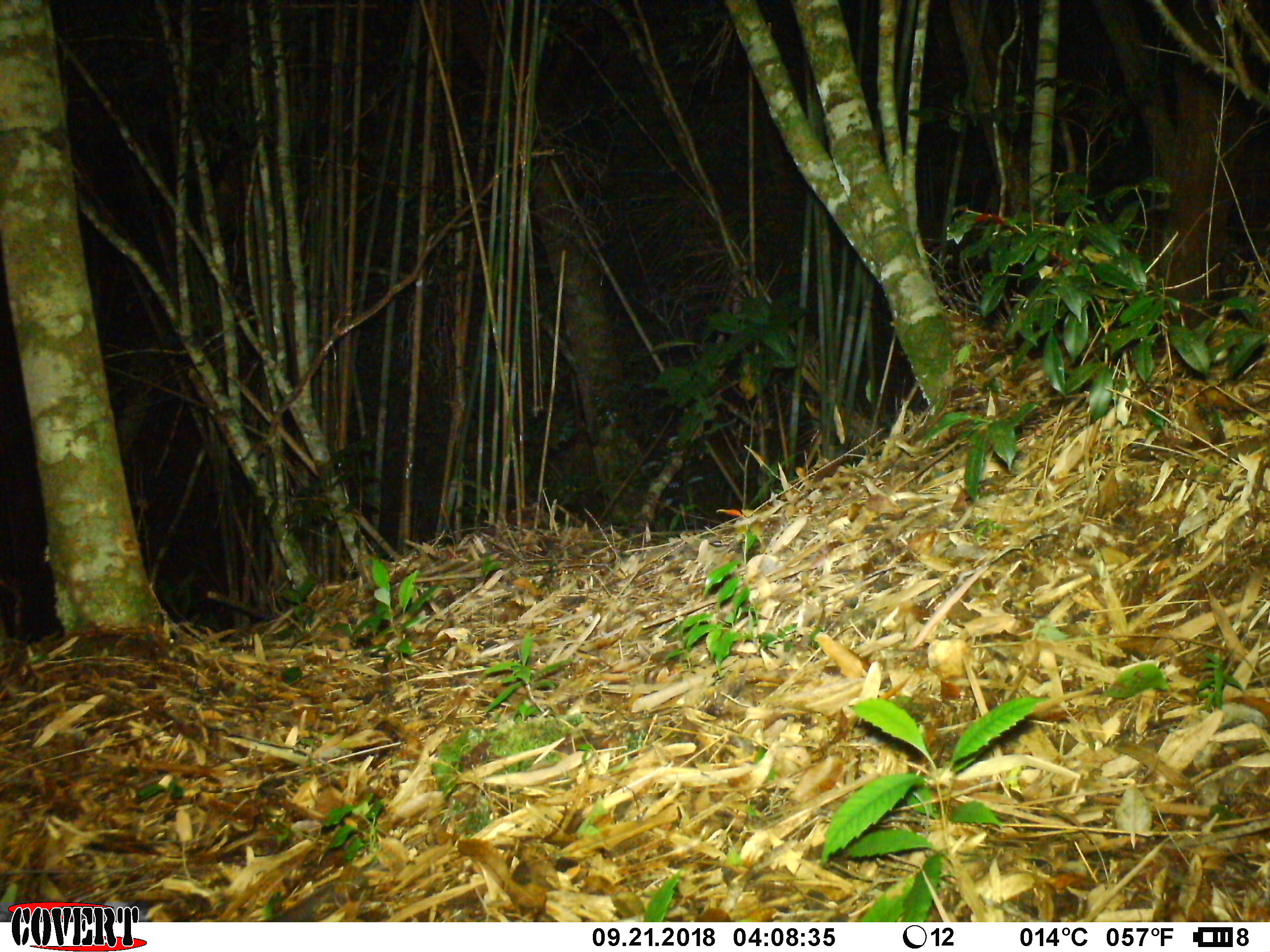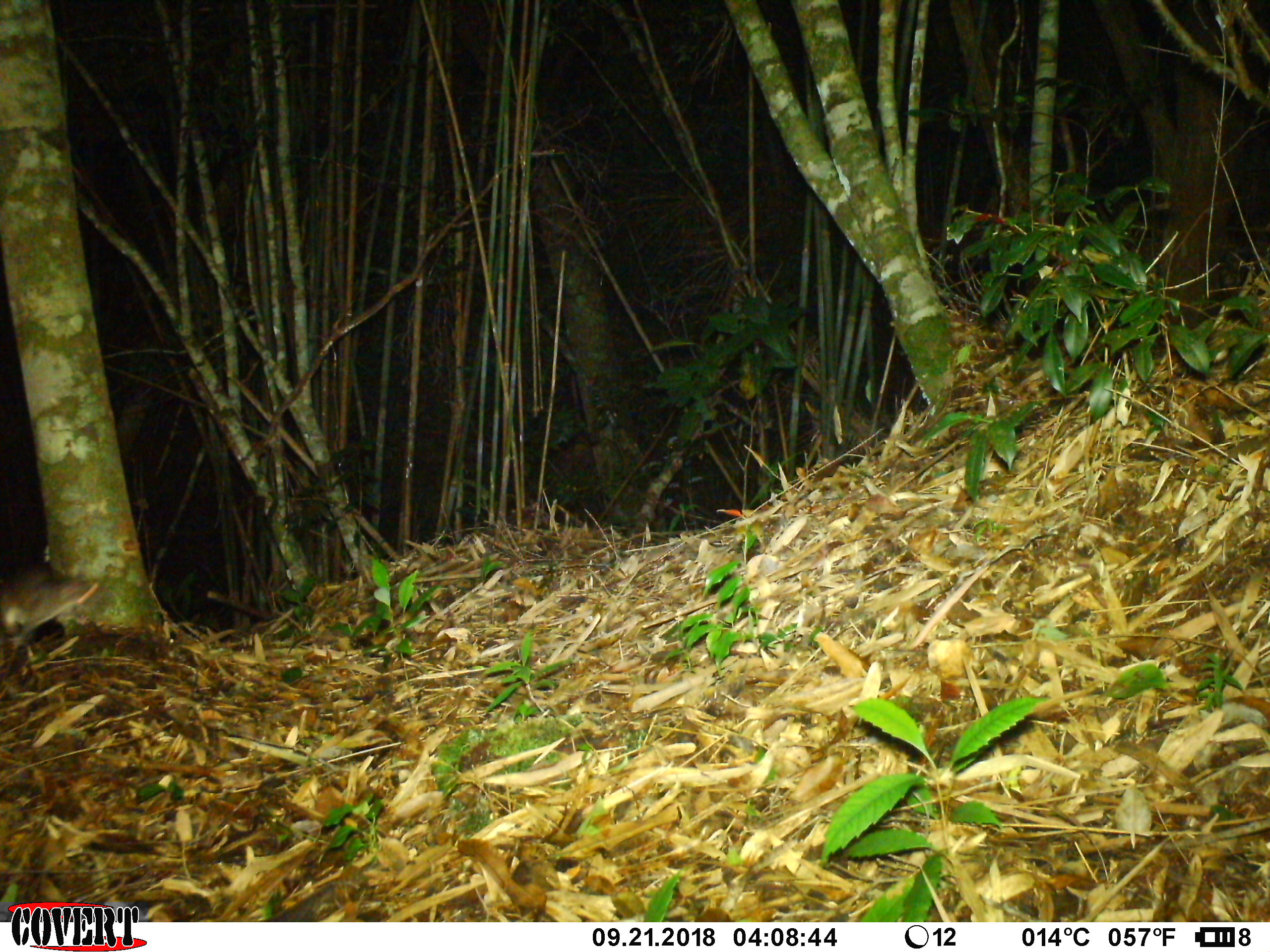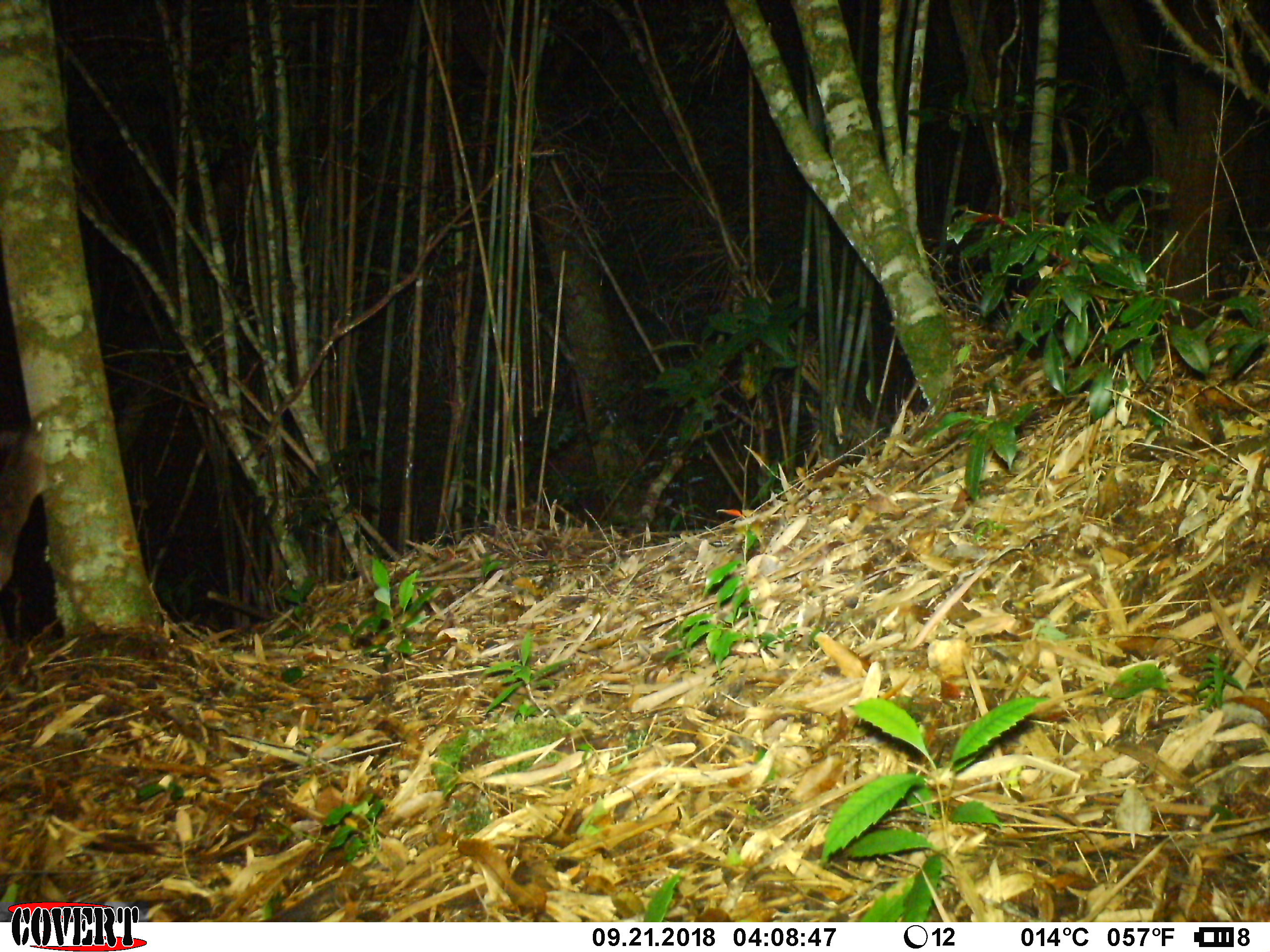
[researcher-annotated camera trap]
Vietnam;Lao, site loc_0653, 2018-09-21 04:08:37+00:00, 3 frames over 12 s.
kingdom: Animalia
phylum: Chordata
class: Mammalia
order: Rodentia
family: Muridae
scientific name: Muridae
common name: old-world mice and rats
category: unidentified murid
Unidentified murid (old-world mice and rats) (Muridae). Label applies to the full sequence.